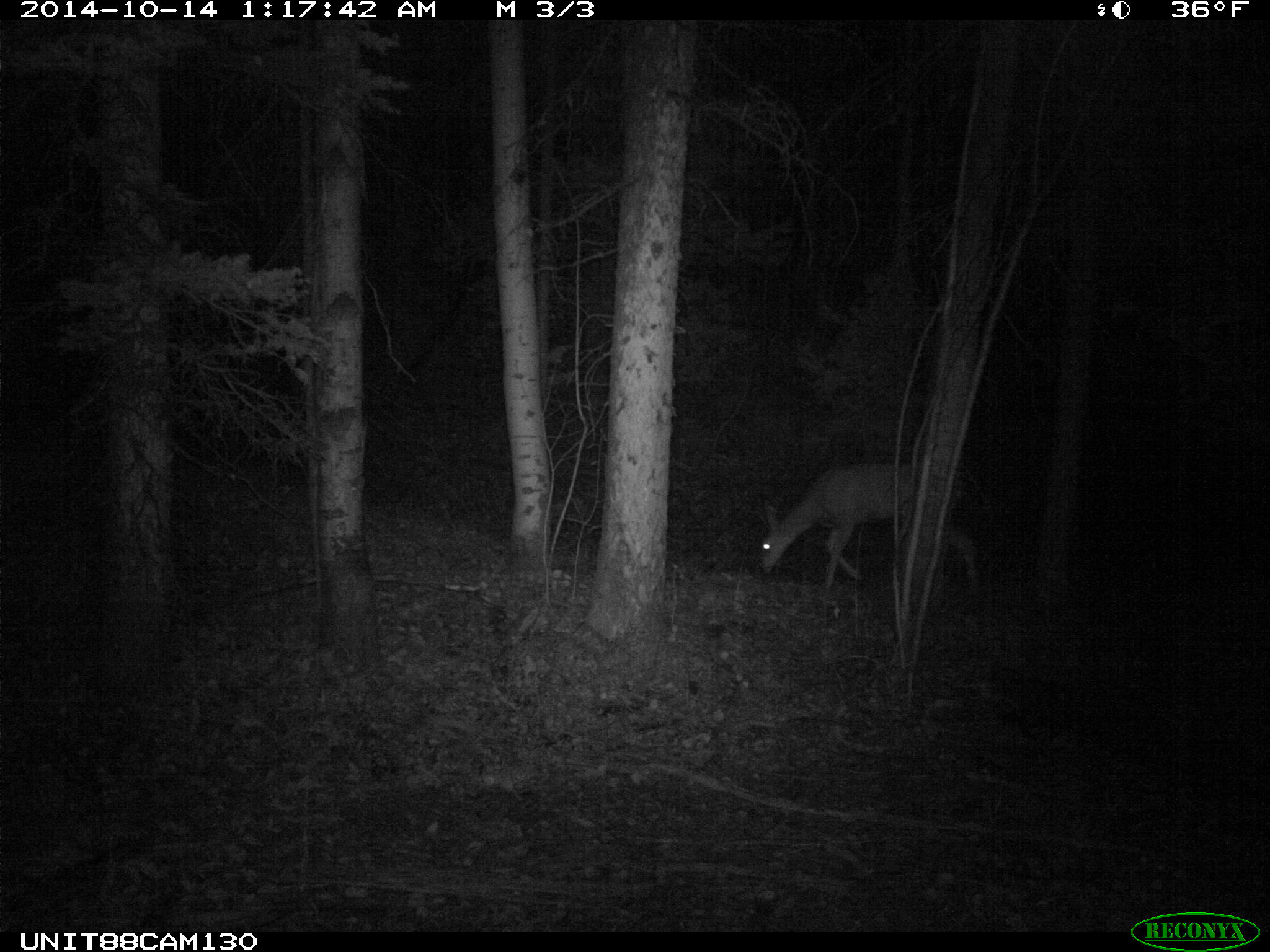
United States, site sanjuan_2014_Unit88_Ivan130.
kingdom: Animalia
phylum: Chordata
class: Mammalia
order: Artiodactyla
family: Cervidae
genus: Odocoileus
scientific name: Odocoileus hemionus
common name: mule deer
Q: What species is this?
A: Odocoileus hemionus (mule deer).